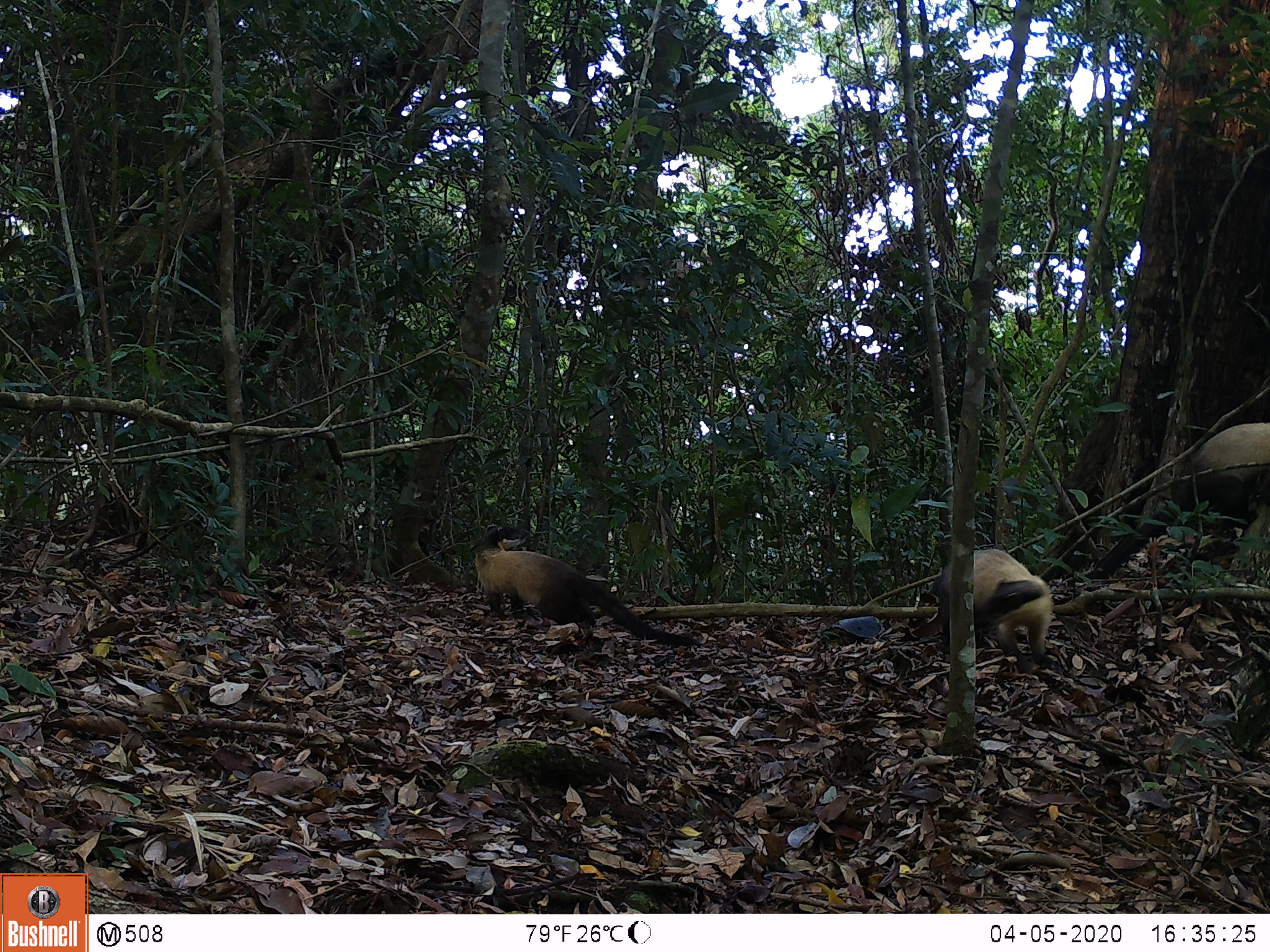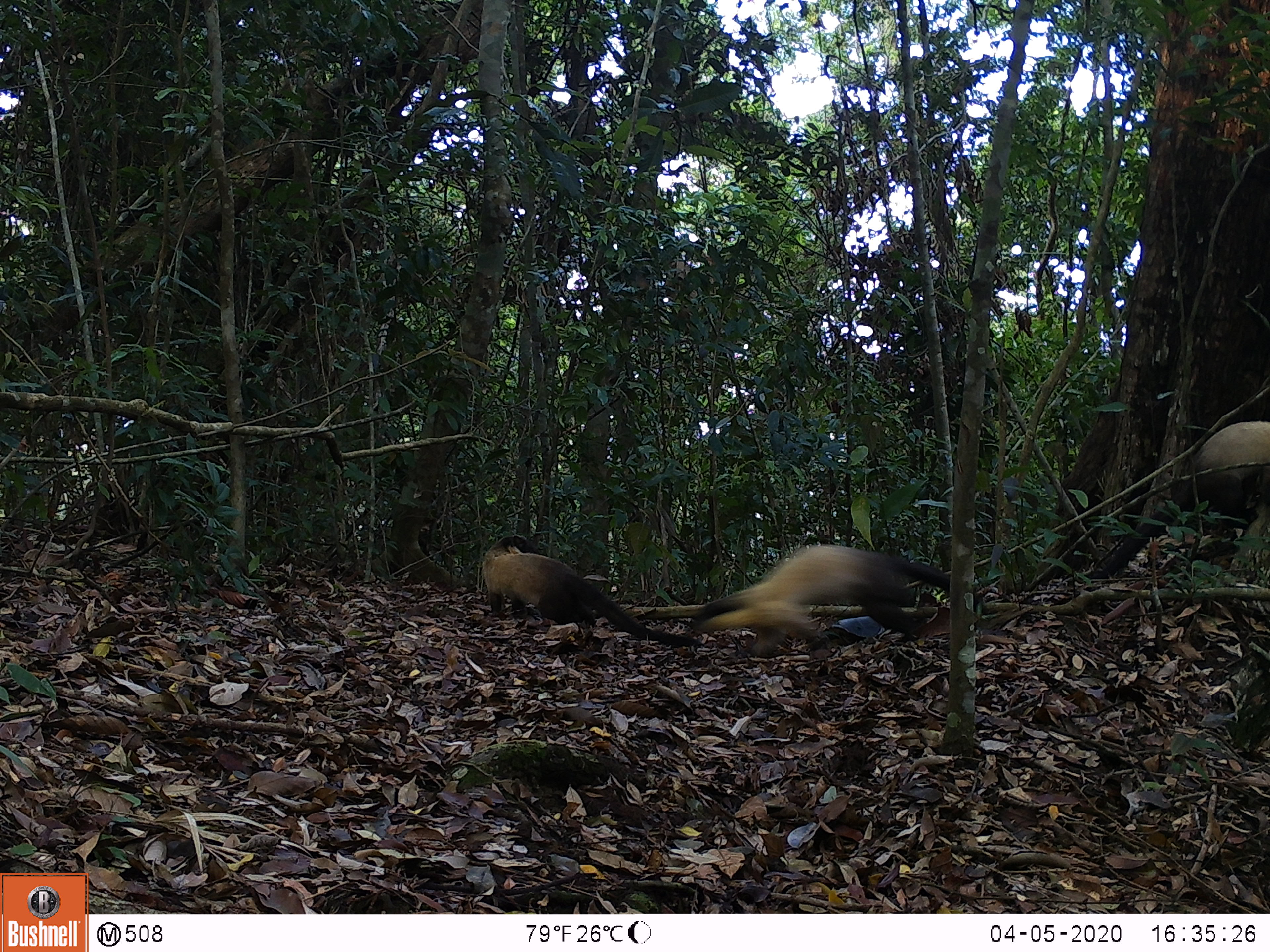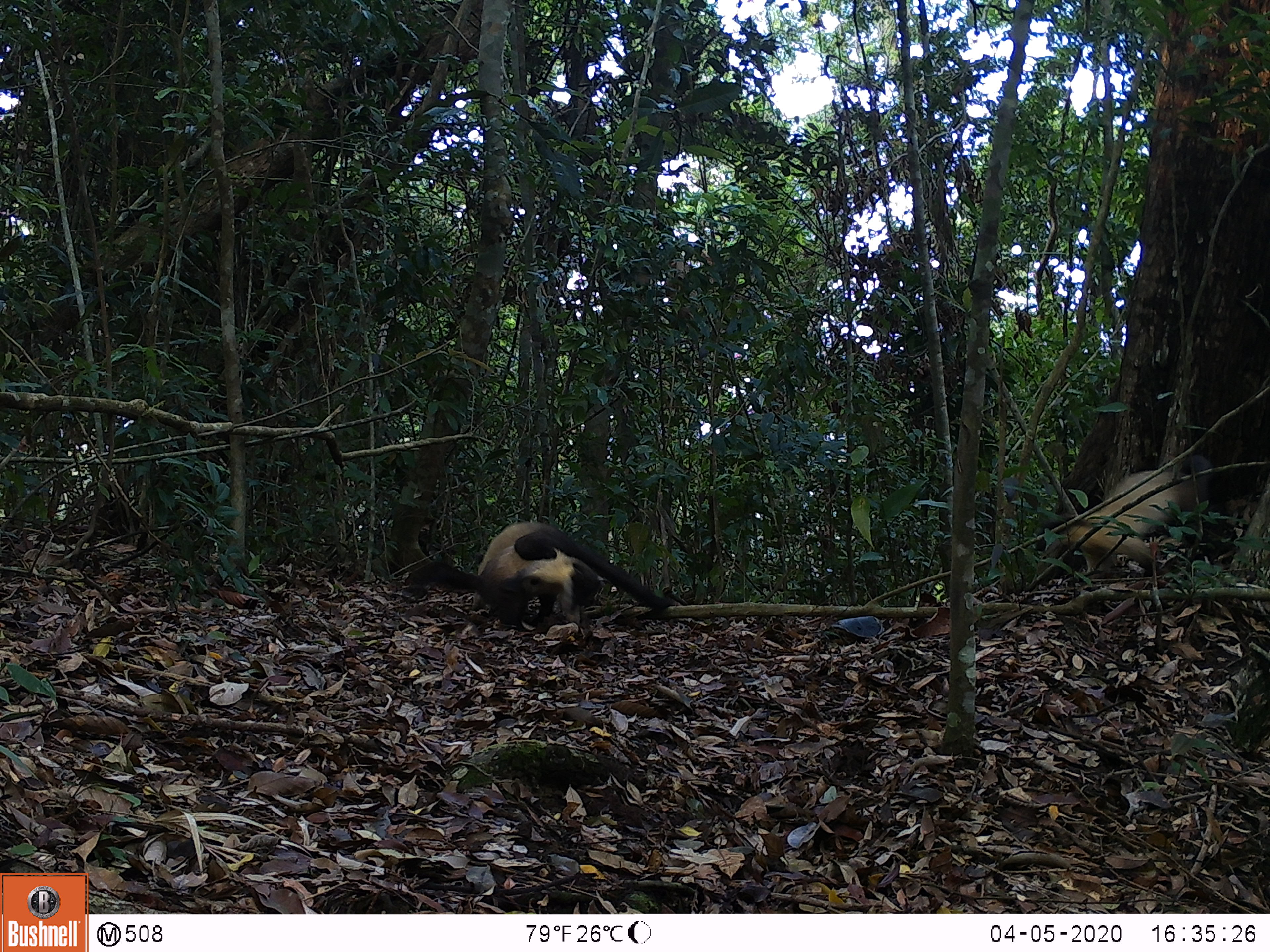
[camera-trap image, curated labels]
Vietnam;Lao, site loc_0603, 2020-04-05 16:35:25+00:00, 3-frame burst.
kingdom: Animalia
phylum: Chordata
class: Mammalia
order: Carnivora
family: Mustelidae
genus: Martes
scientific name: Martes flavigula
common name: yellow-throated marten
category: yellow throated marten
Yellow throated marten (yellow-throated marten) (Martes flavigula). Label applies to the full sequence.